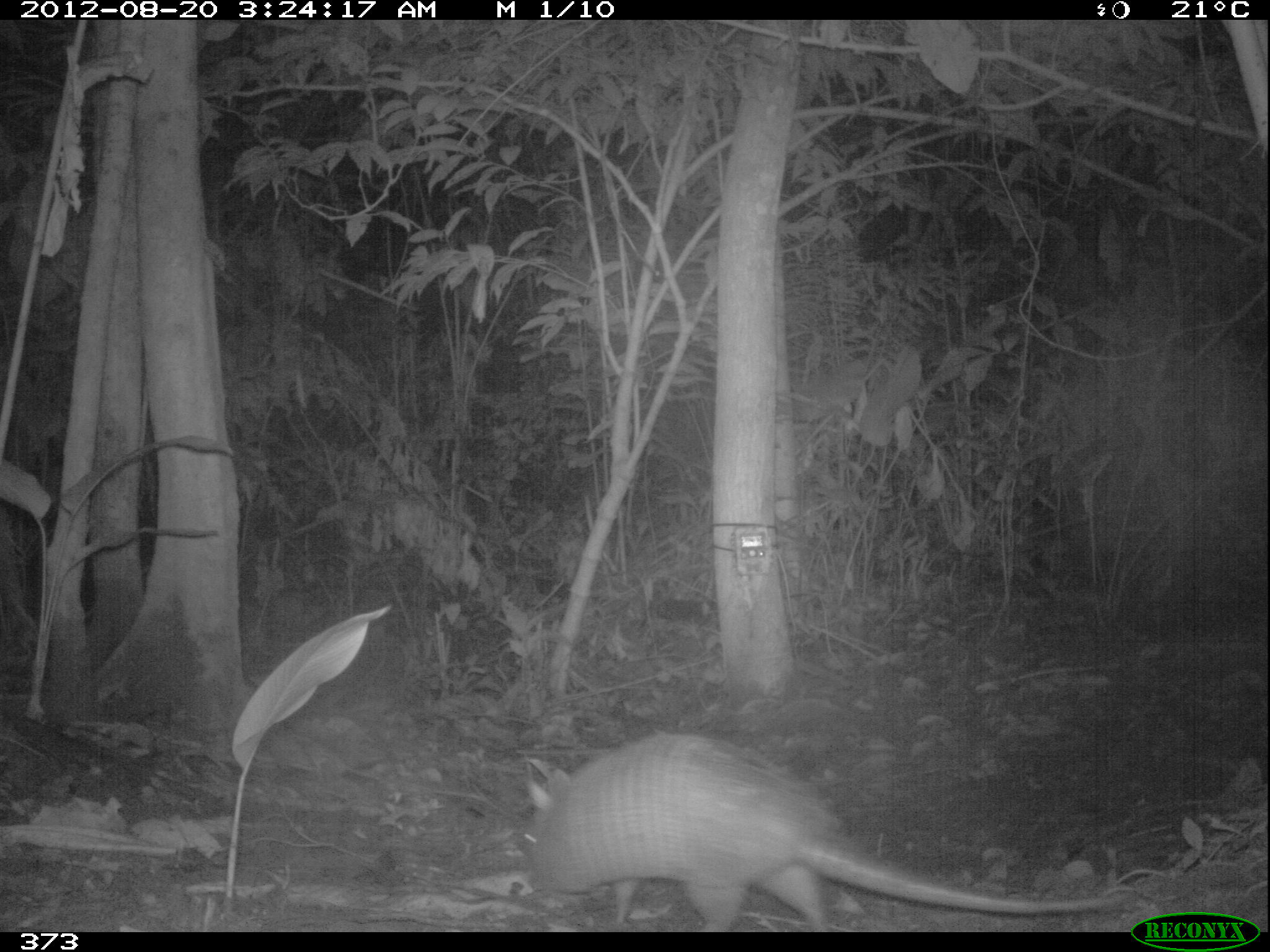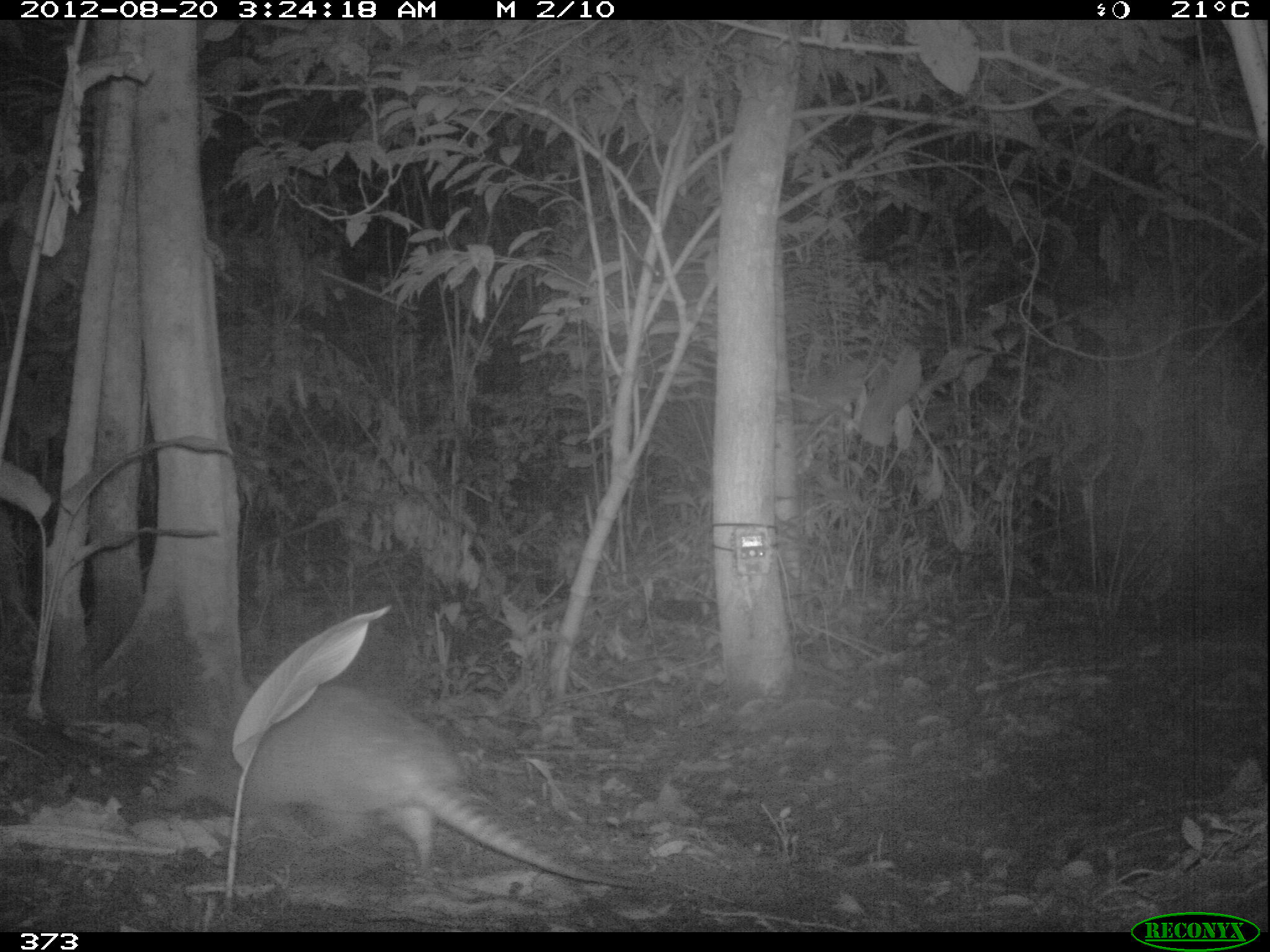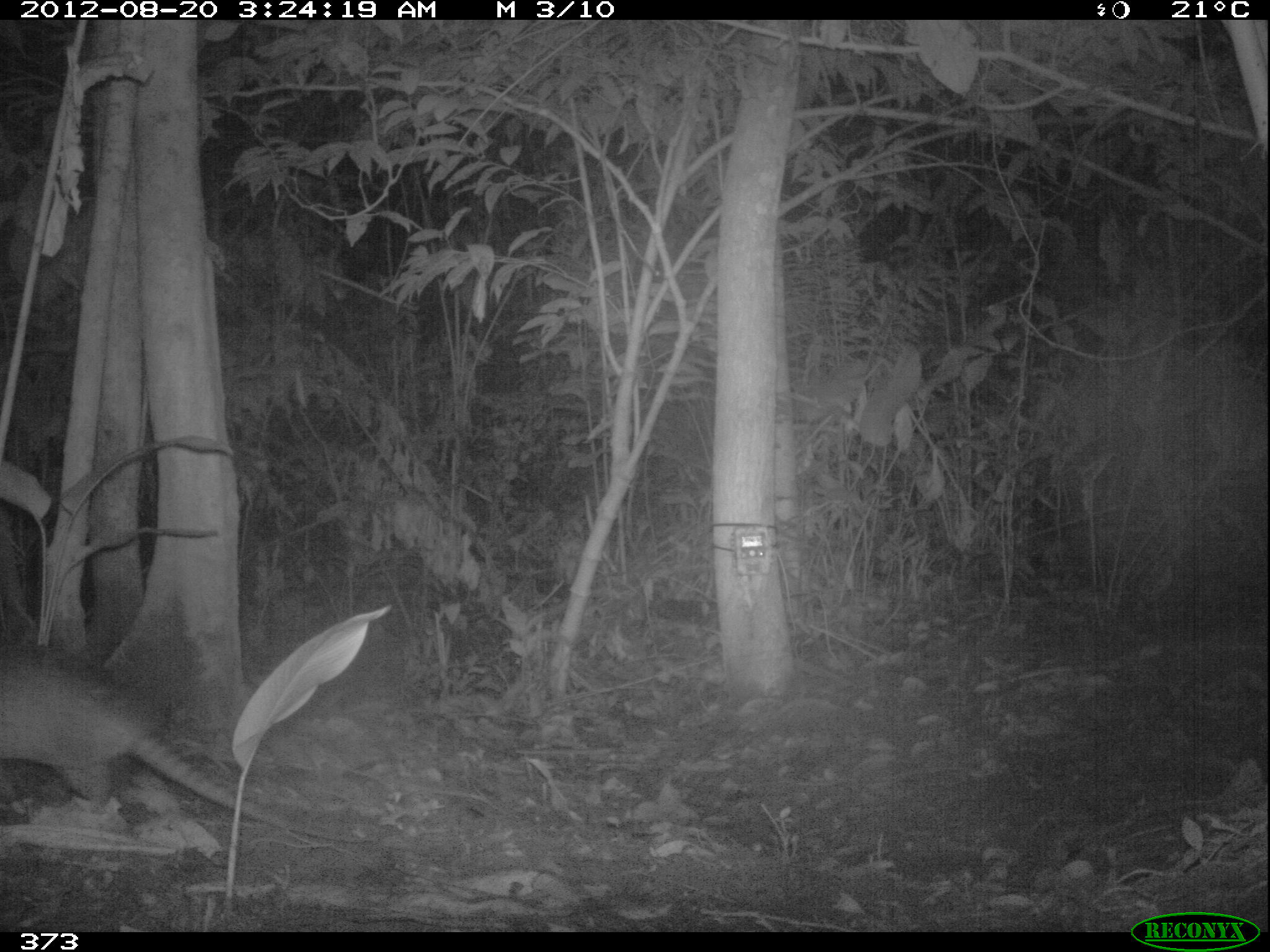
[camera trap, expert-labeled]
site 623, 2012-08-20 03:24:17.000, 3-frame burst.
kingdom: Animalia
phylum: Chordata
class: Mammalia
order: Cingulata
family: Dasypodidae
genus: Dasypus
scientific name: Dasypus novemcinctus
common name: nine-banded armadillo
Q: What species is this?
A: Dasypus novemcinctus (nine-banded armadillo).